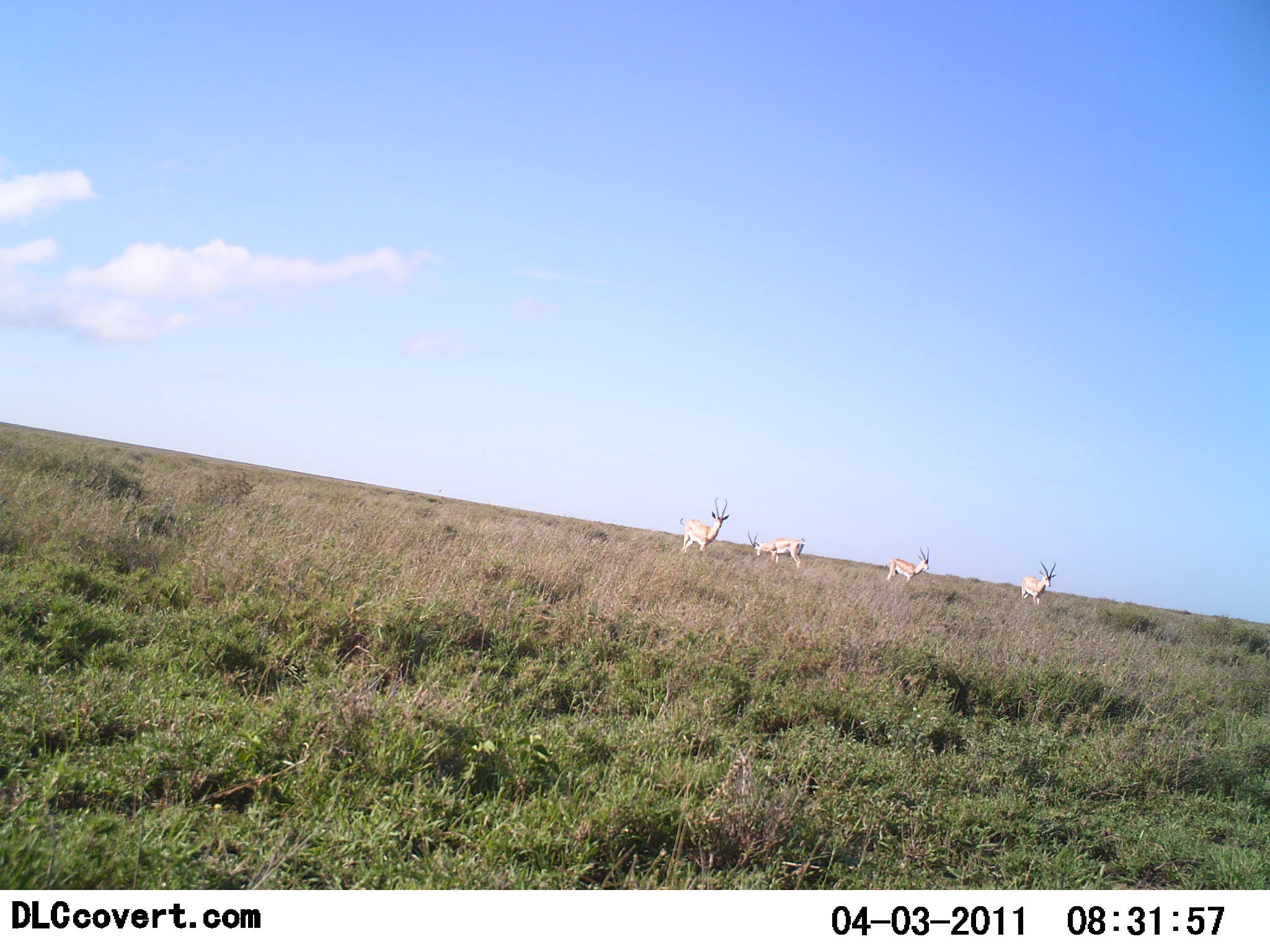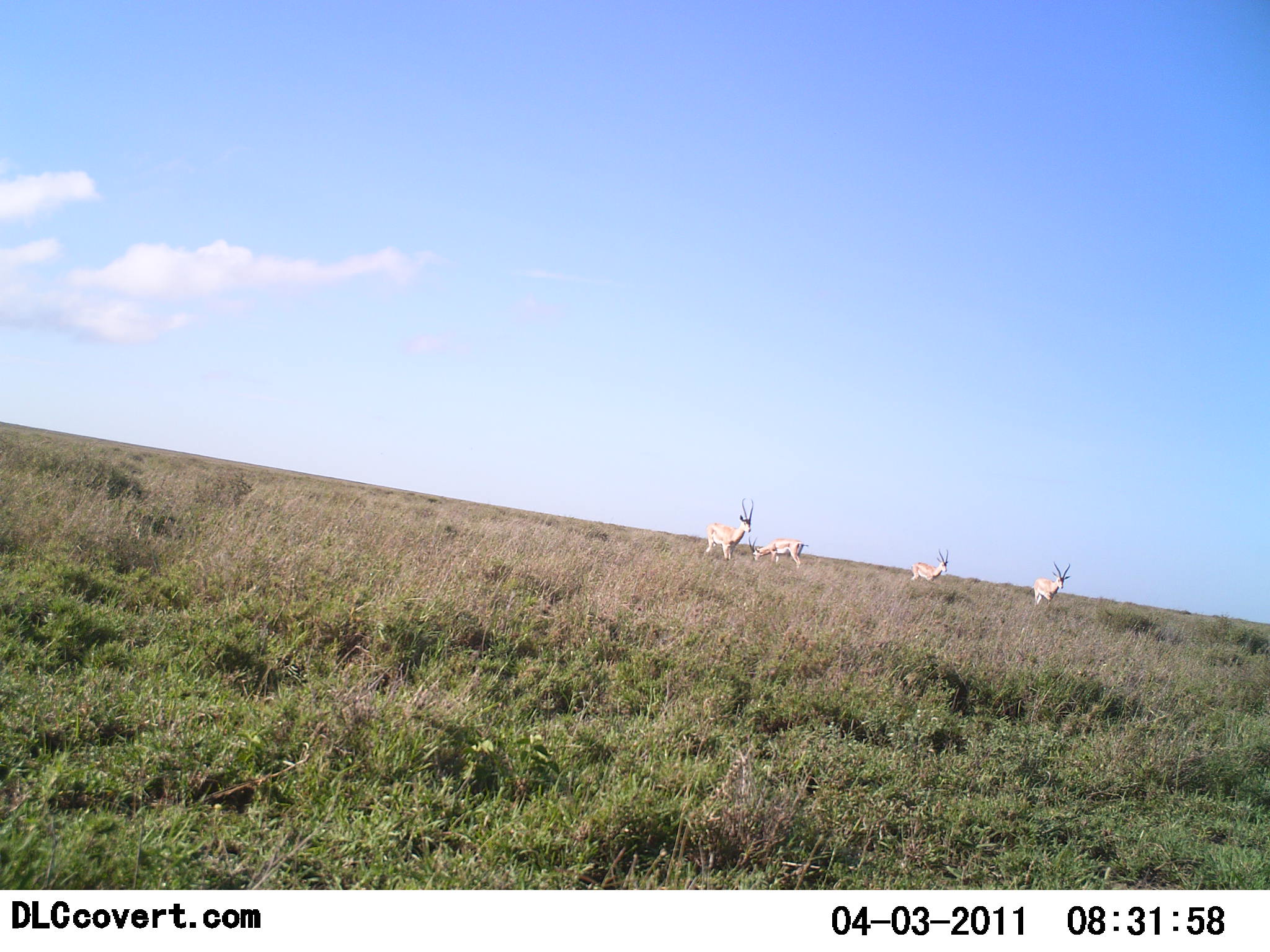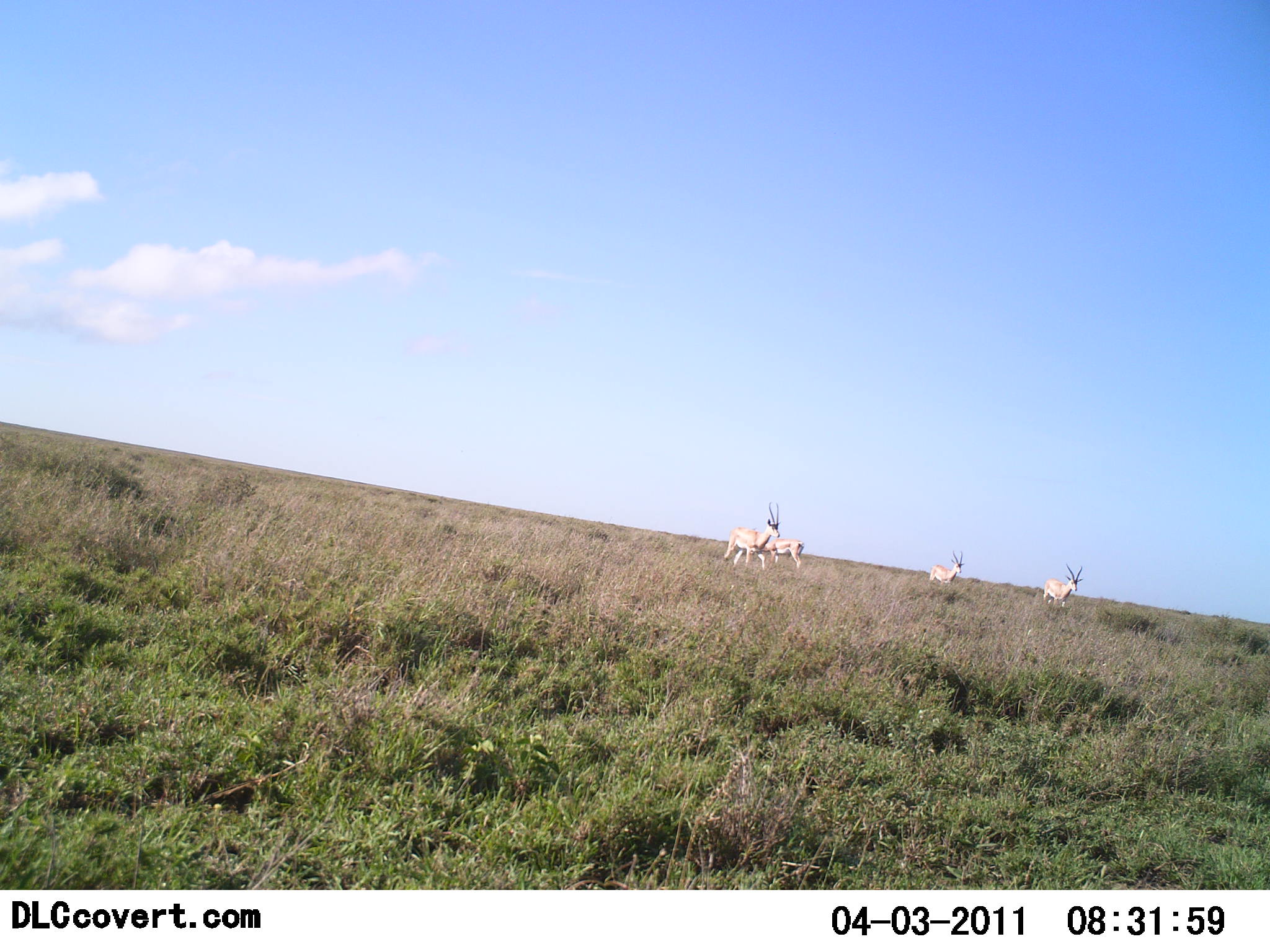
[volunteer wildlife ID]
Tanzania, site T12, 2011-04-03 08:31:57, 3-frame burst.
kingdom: Animalia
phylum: Chordata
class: Mammalia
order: Artiodactyla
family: Bovidae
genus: Nanger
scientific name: Nanger granti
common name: grant's gazelle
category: gazellegrants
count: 4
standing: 40%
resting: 0%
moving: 80%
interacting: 0%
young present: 0%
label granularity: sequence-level